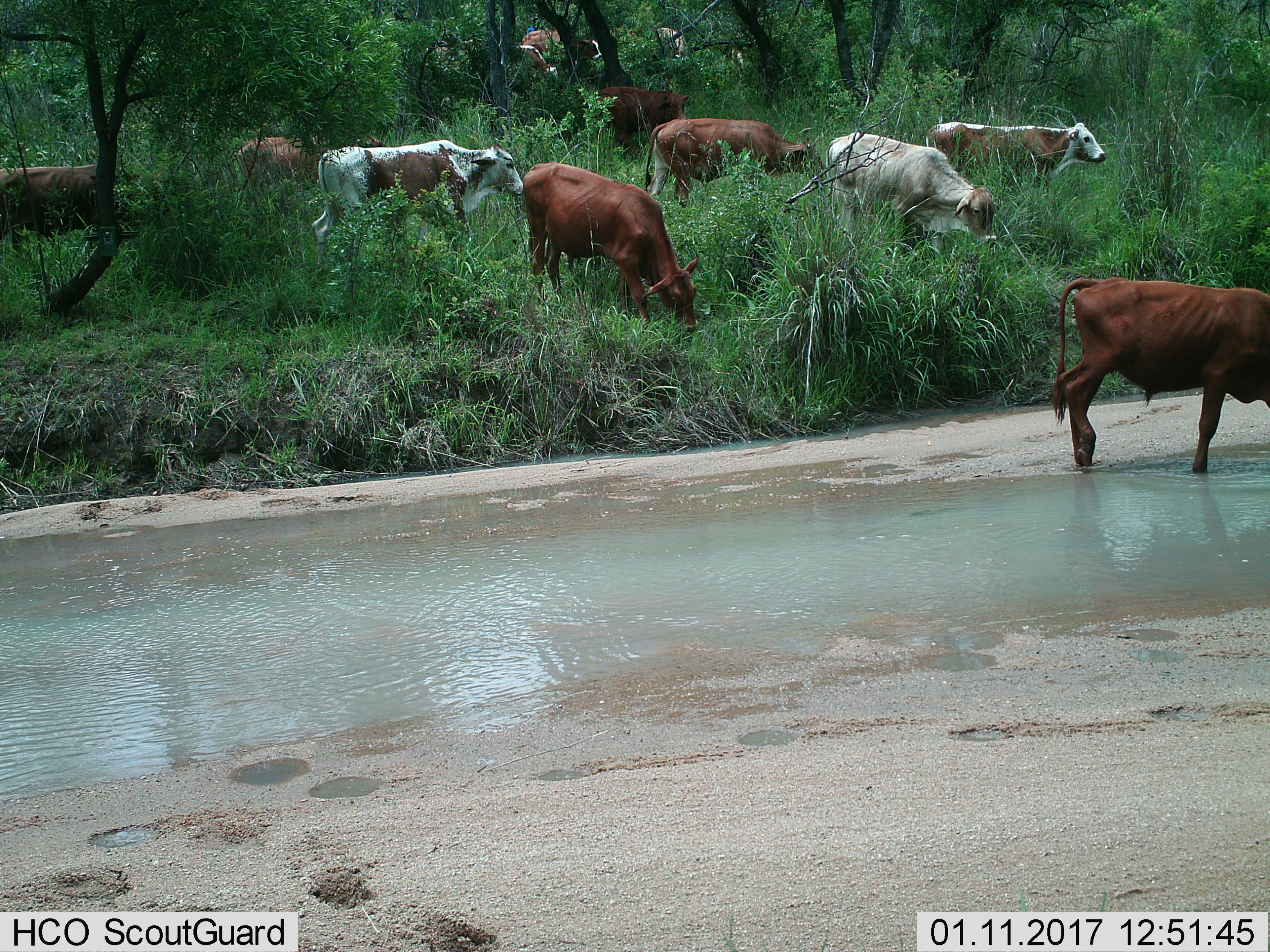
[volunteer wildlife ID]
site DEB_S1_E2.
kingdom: Animalia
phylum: Chordata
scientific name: Vertebrata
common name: domestic animal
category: domesticanimal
Domesticanimal (domestic animal) (Vertebrata), count 11-50. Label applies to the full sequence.